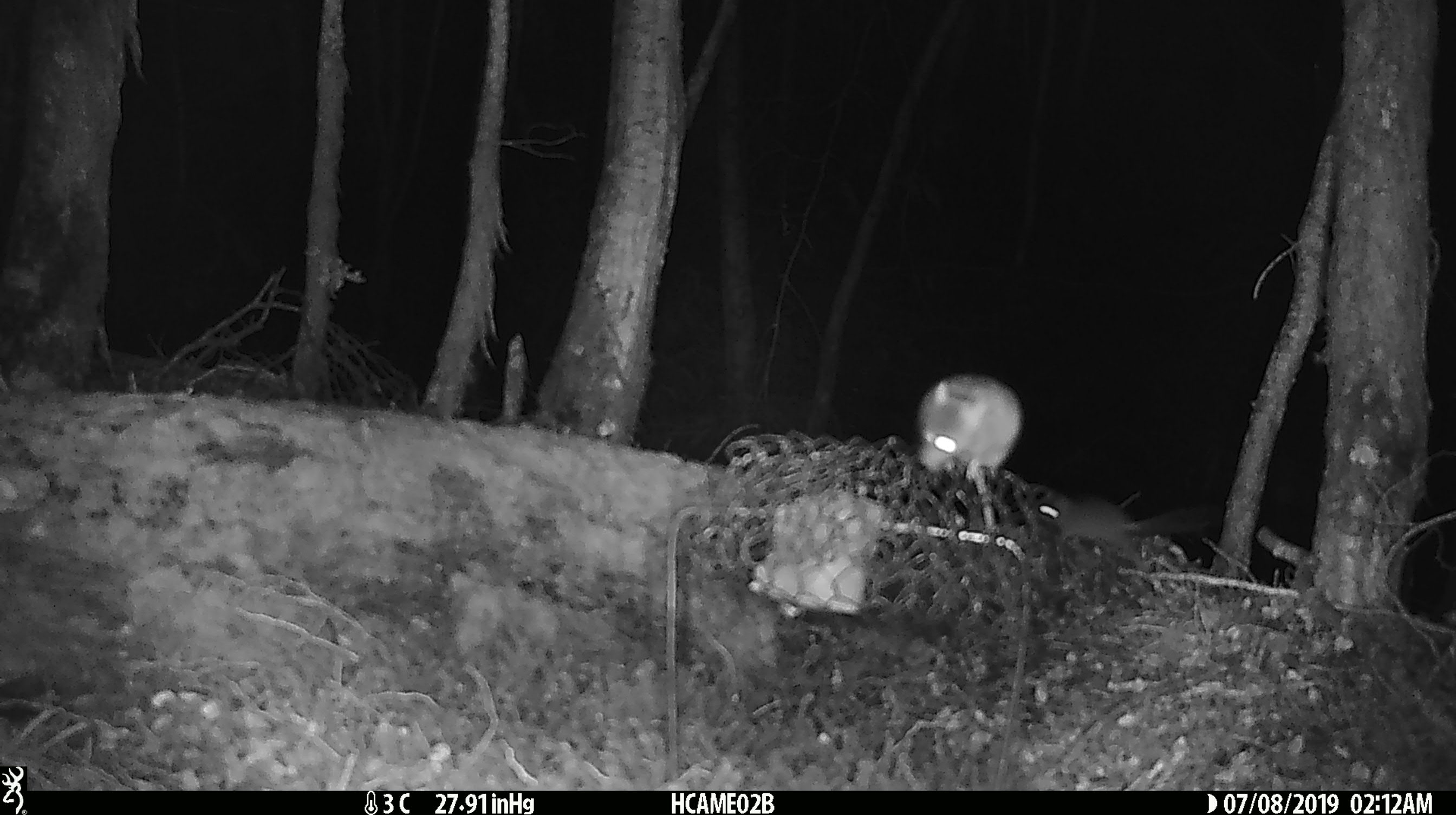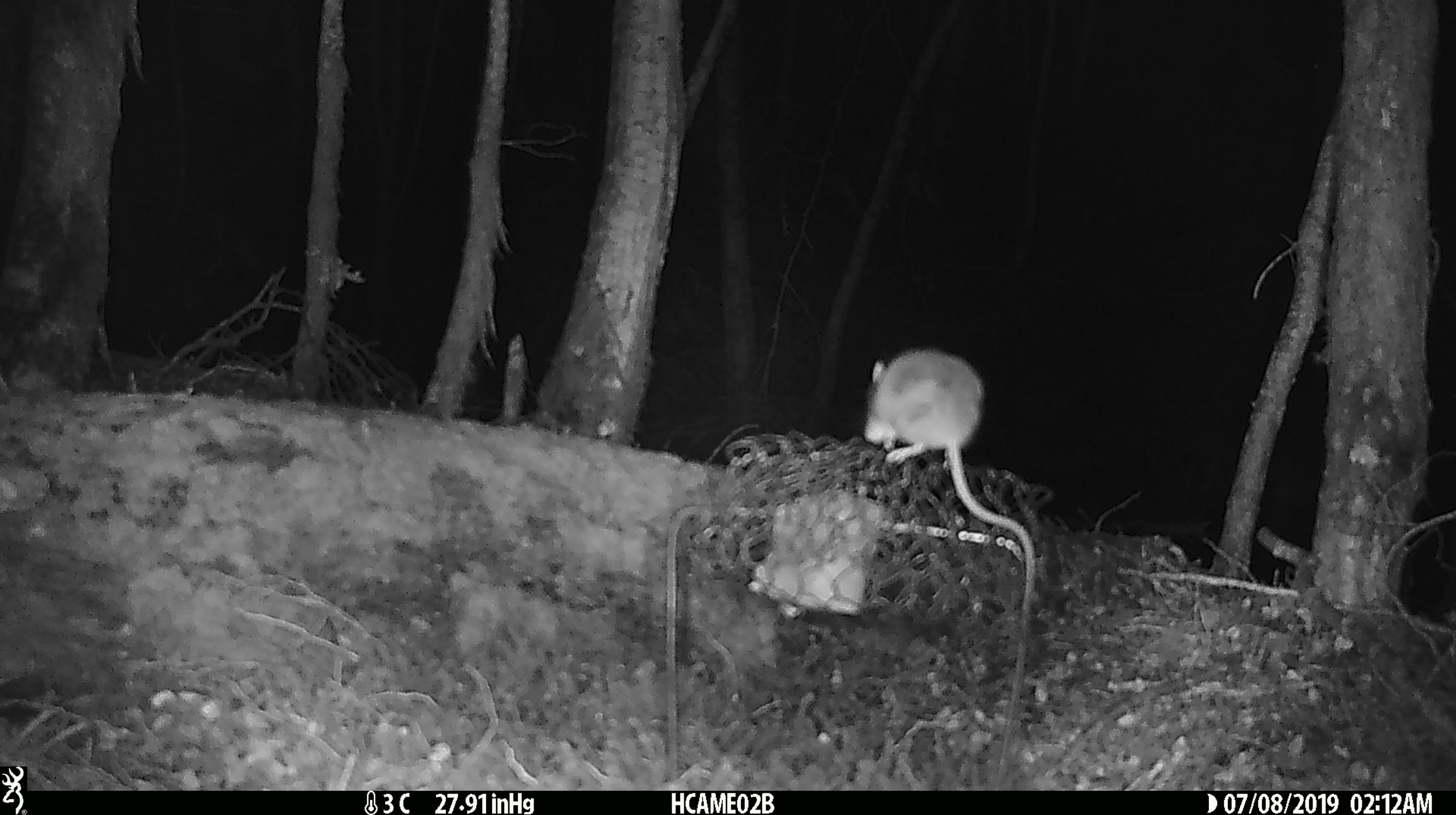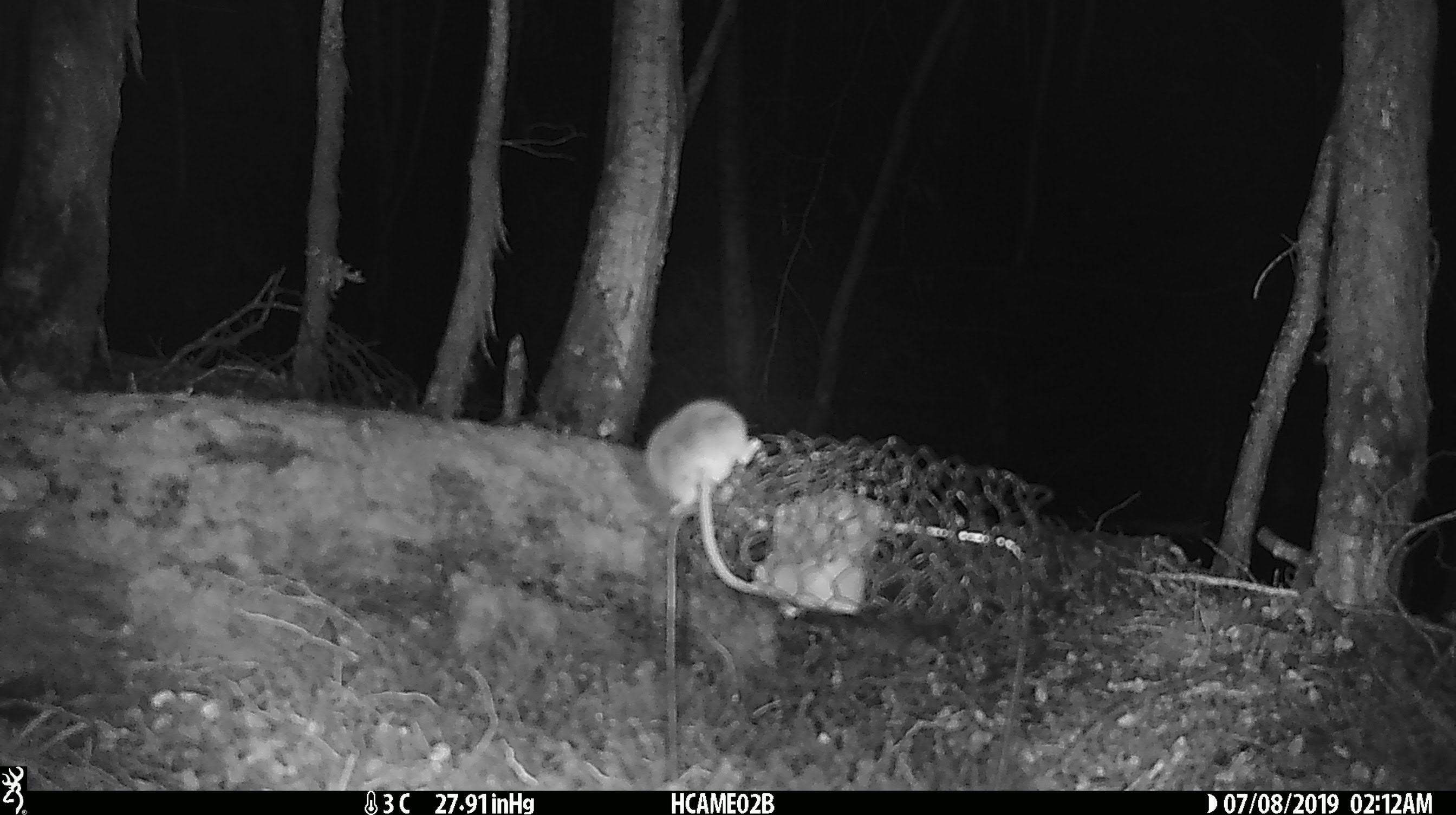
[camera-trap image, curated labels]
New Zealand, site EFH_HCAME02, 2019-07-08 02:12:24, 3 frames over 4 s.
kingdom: Animalia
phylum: Chordata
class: Mammalia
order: Rodentia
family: Muridae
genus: Mus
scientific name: Mus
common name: mouse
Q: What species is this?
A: Mouse (Mus).